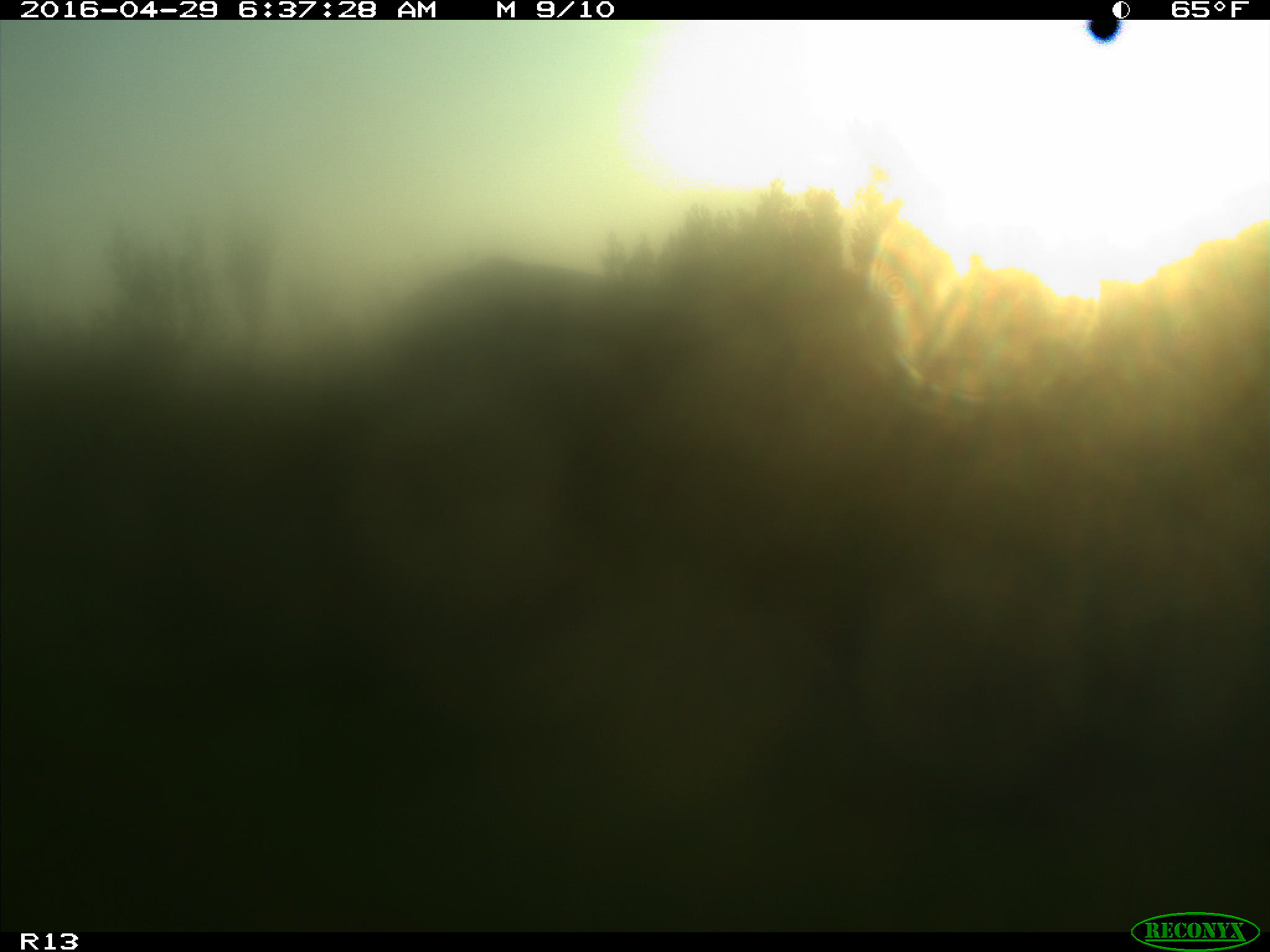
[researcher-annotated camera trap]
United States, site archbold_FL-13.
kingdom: Animalia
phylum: Chordata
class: Mammalia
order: Artiodactyla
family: Bovidae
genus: Bos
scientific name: Bos taurus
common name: domestic cow